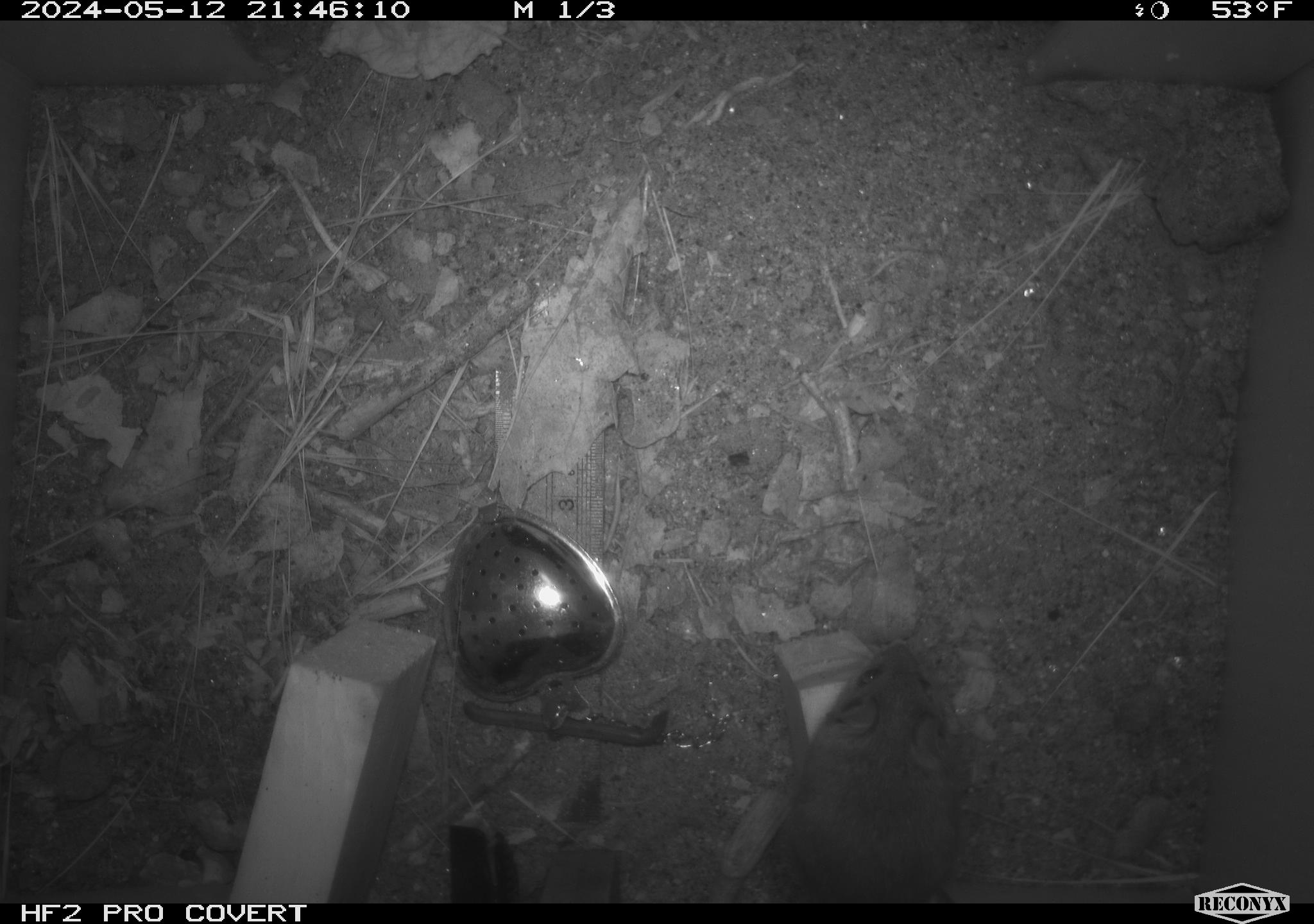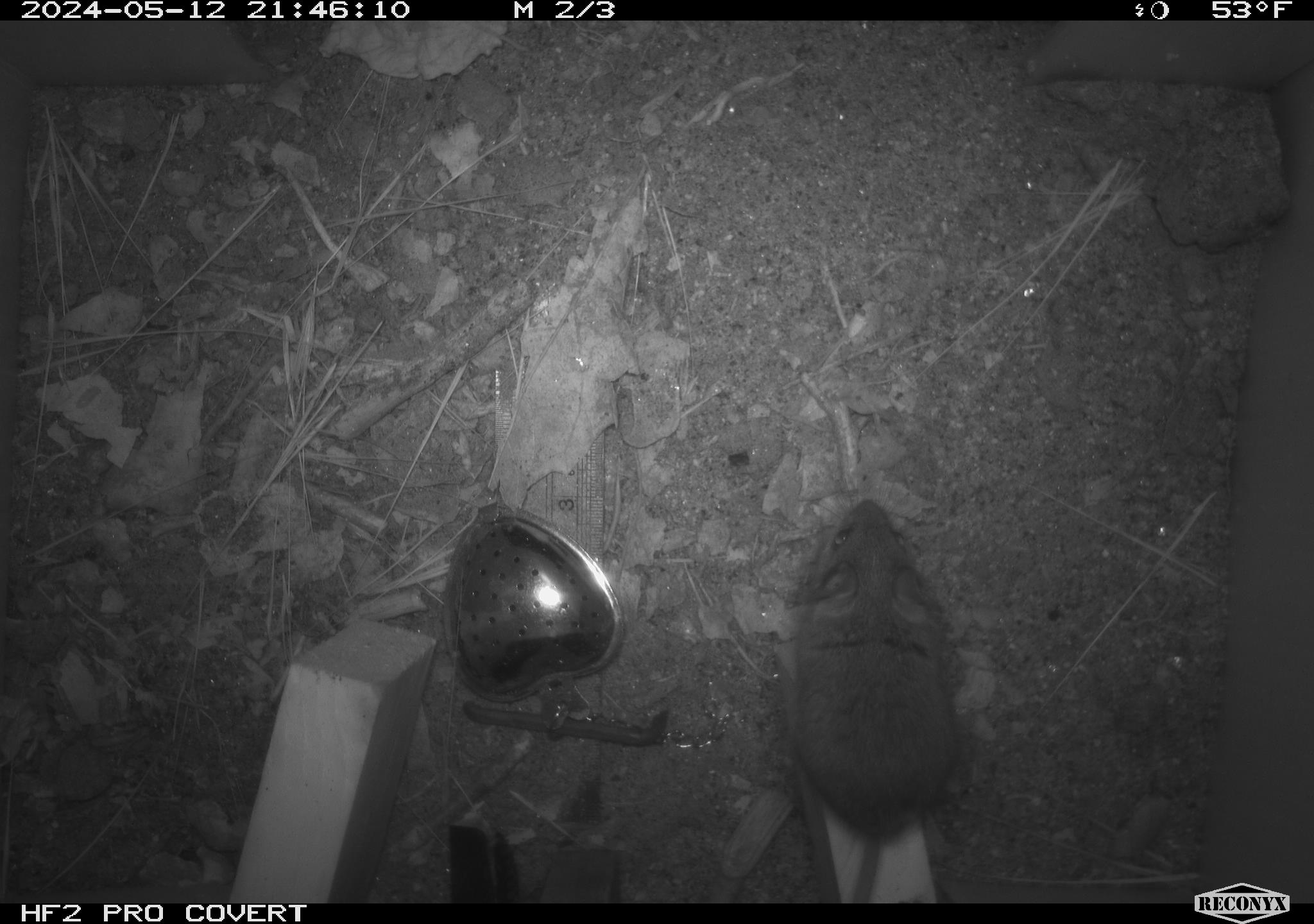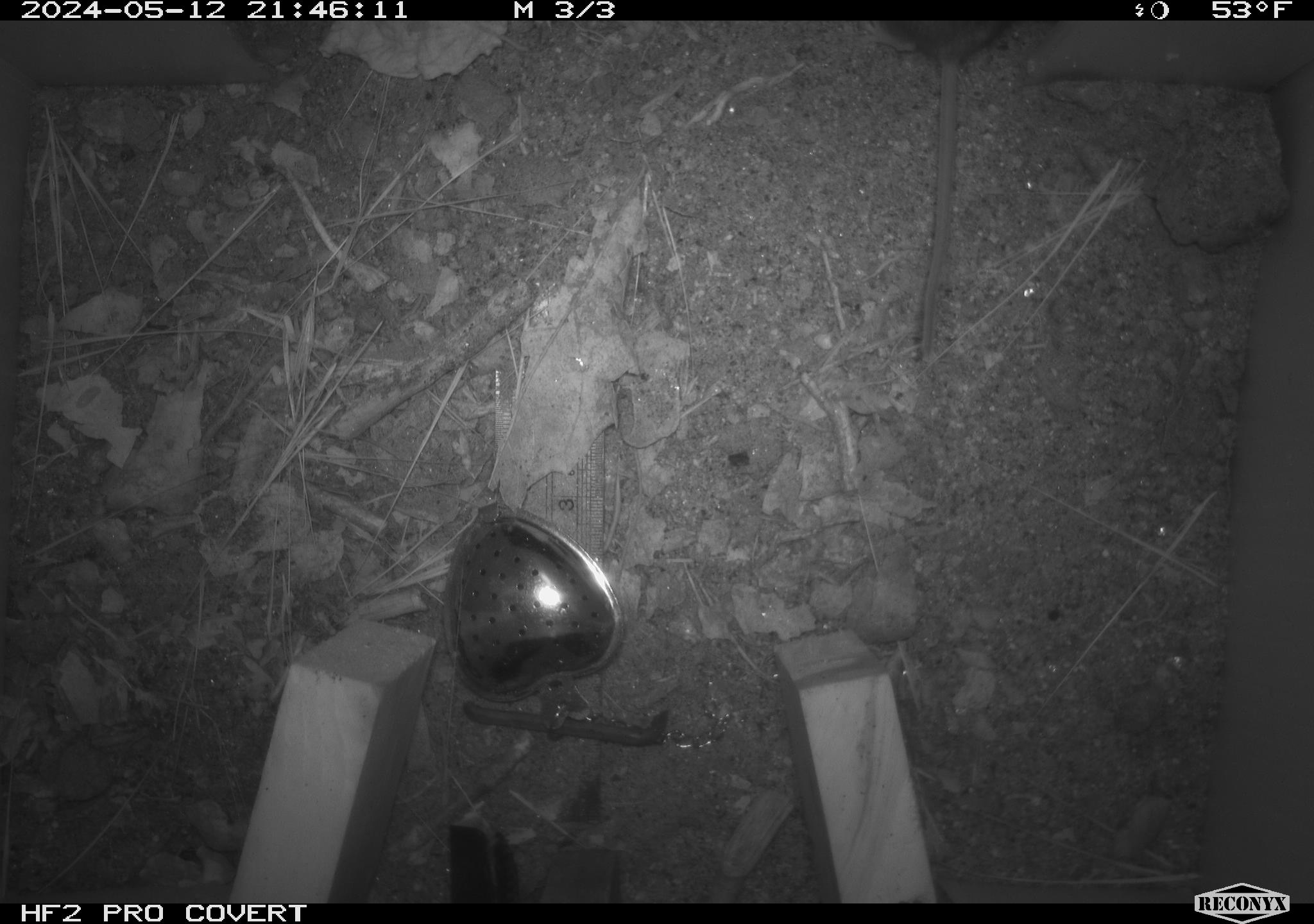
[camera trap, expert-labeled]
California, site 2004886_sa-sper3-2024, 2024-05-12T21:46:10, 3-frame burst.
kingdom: Animalia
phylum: Chordata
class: Mammalia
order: Rodentia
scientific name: Rodentia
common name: mouse species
Mouse species (Rodentia).